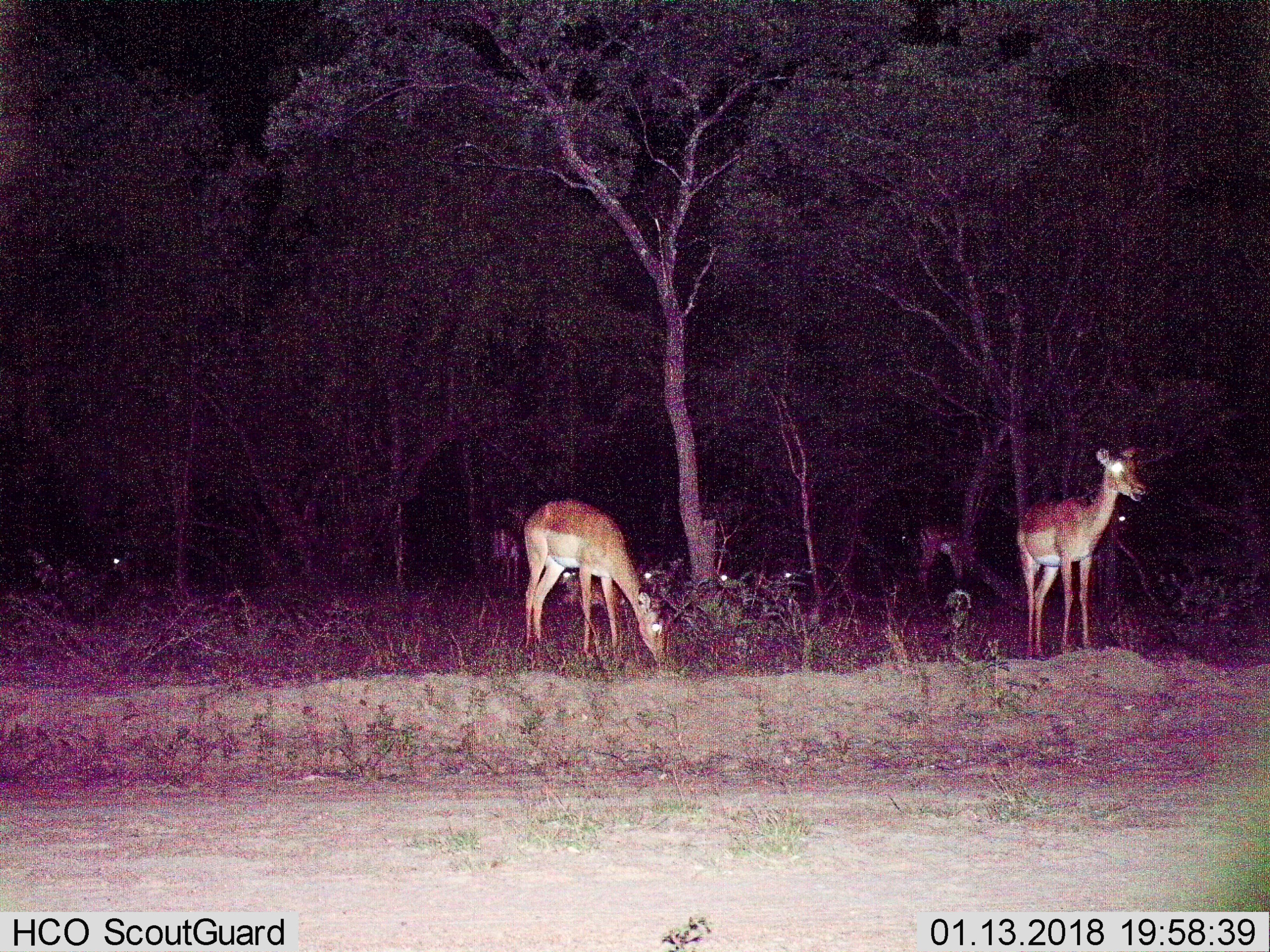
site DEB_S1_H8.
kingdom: Animalia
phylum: Chordata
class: Mammalia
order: Artiodactyla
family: Bovidae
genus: Aepyceros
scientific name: Aepyceros melampus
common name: impala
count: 10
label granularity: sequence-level